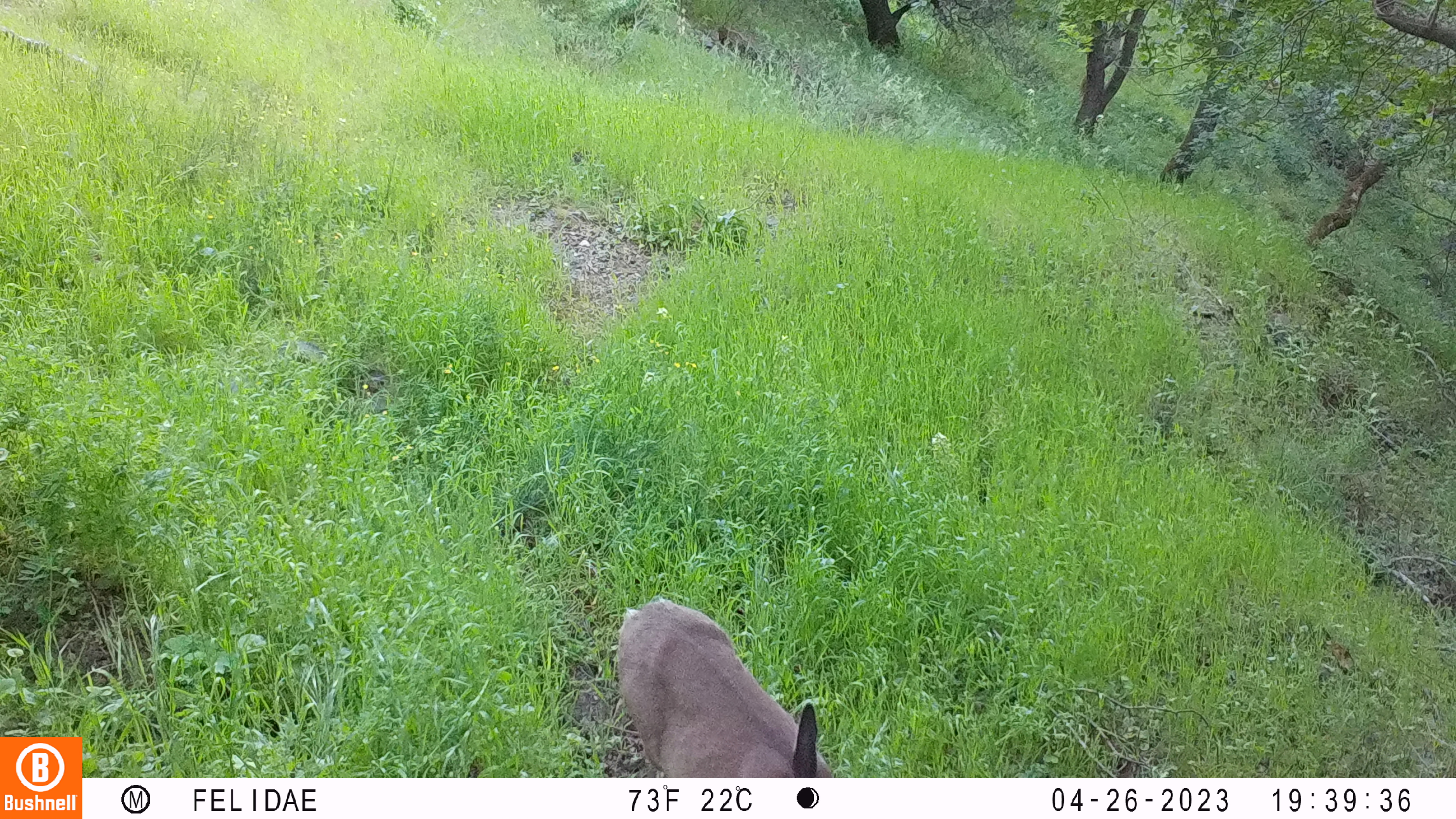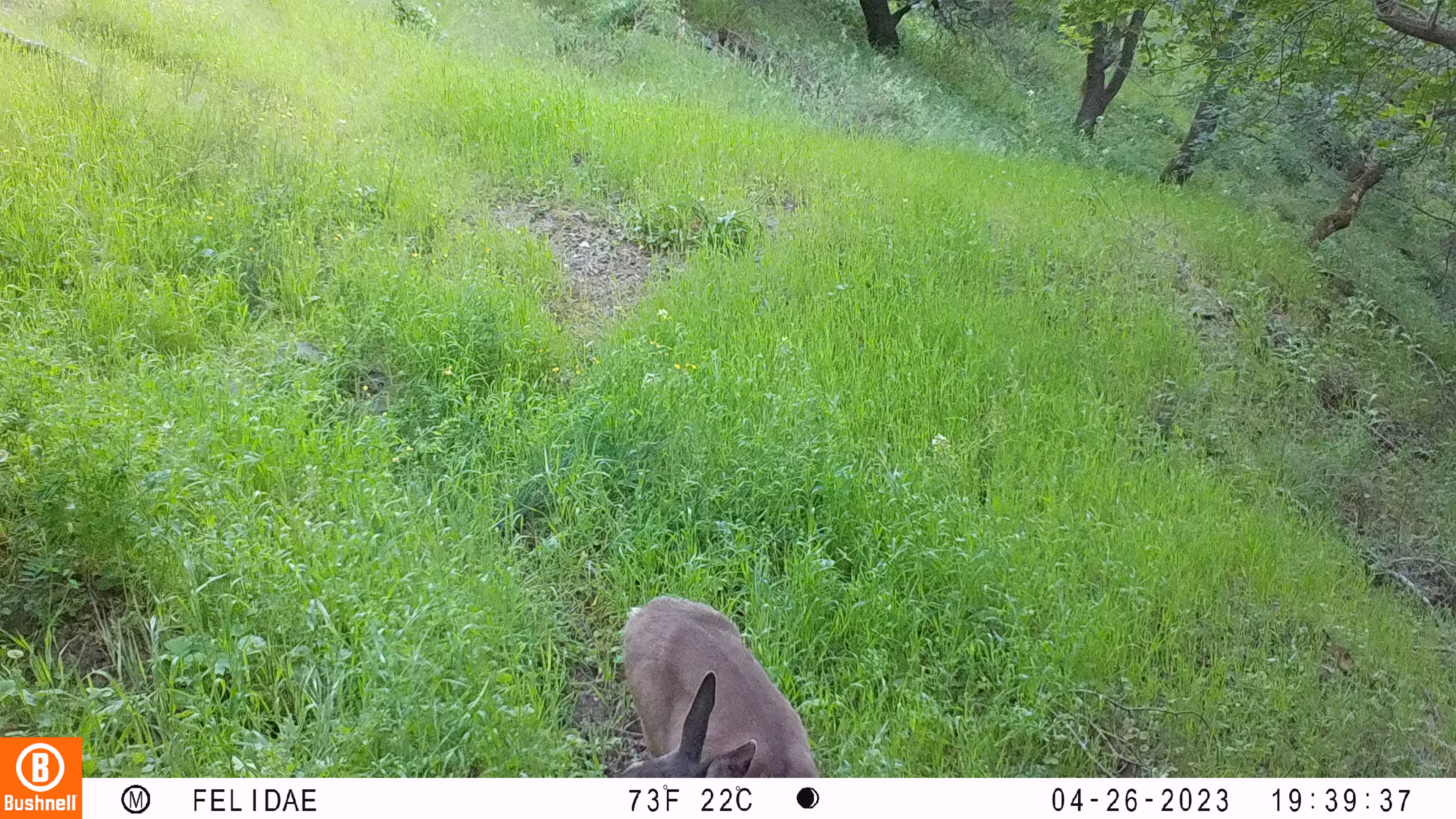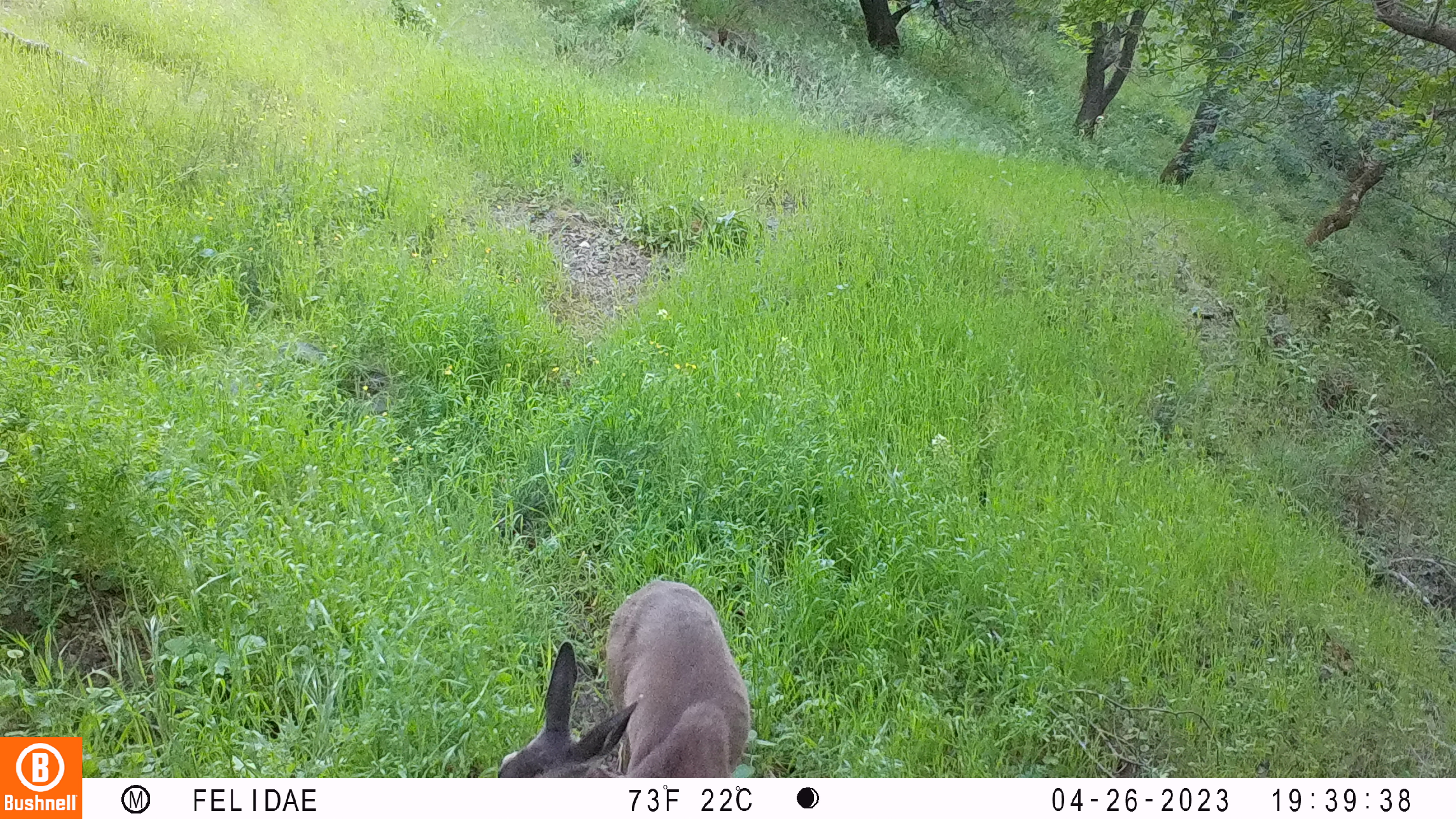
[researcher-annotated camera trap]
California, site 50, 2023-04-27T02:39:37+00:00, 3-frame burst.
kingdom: Animalia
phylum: Chordata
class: Mammalia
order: Artiodactyla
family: Cervidae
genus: Odocoileus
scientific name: Odocoileus hemionus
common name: mule deer